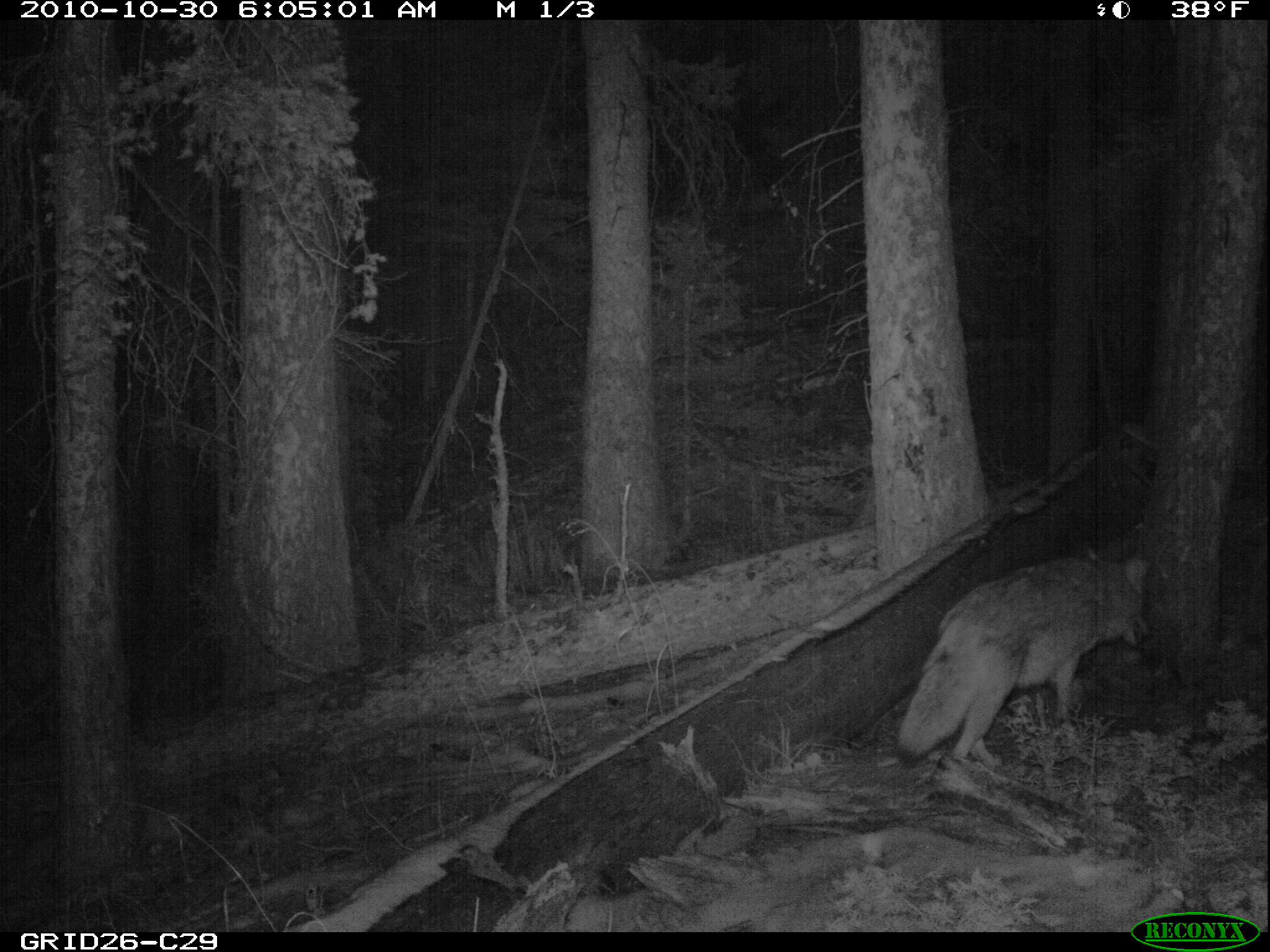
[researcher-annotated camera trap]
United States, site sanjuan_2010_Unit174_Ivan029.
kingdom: Animalia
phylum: Chordata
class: Mammalia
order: Carnivora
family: Canidae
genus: Canis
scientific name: Canis latrans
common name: coyote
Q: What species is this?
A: Canis latrans (coyote).